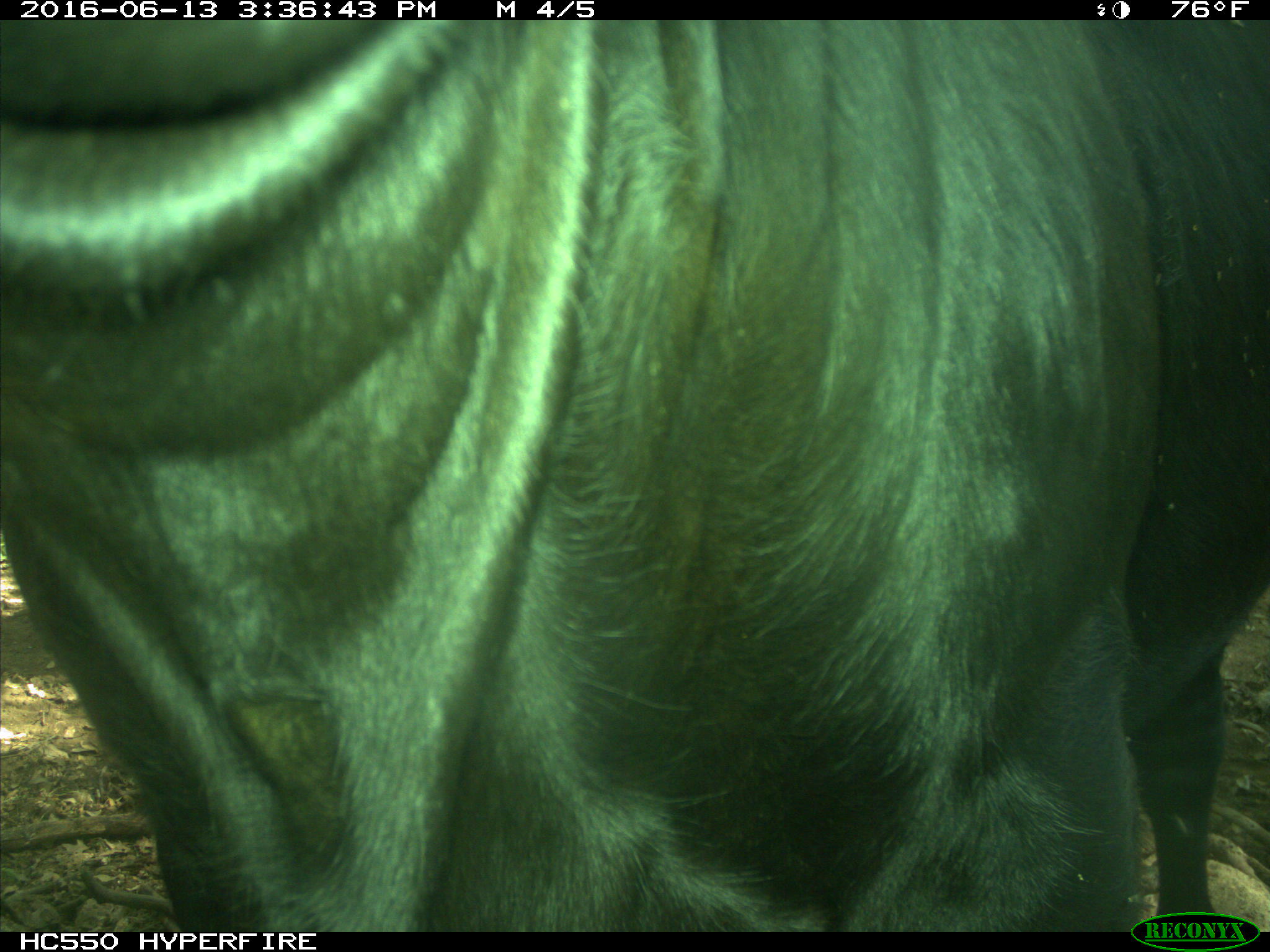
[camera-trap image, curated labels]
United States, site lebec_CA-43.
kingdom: Animalia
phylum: Chordata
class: Mammalia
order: Artiodactyla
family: Bovidae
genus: Bos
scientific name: Bos taurus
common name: domestic cow